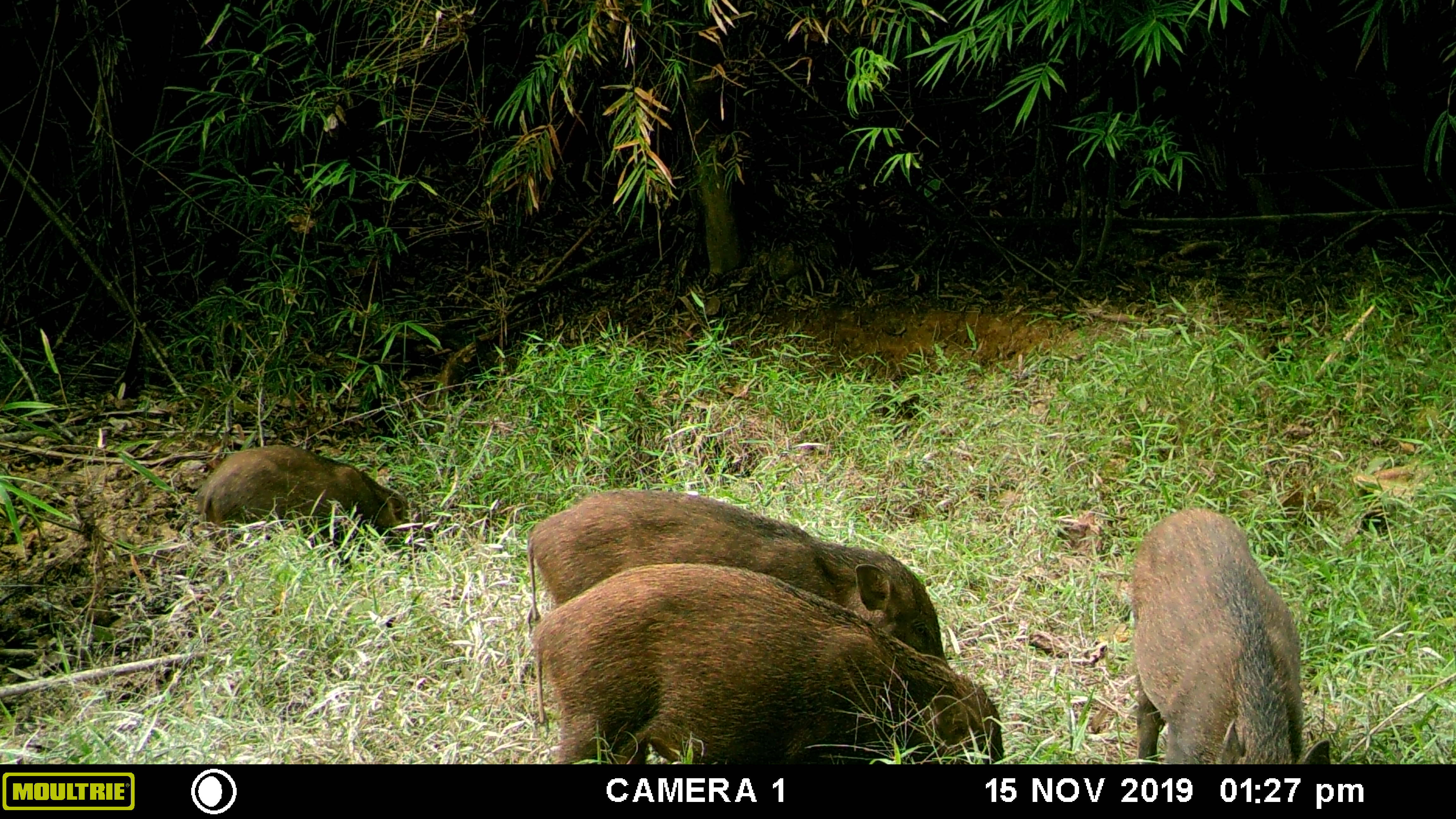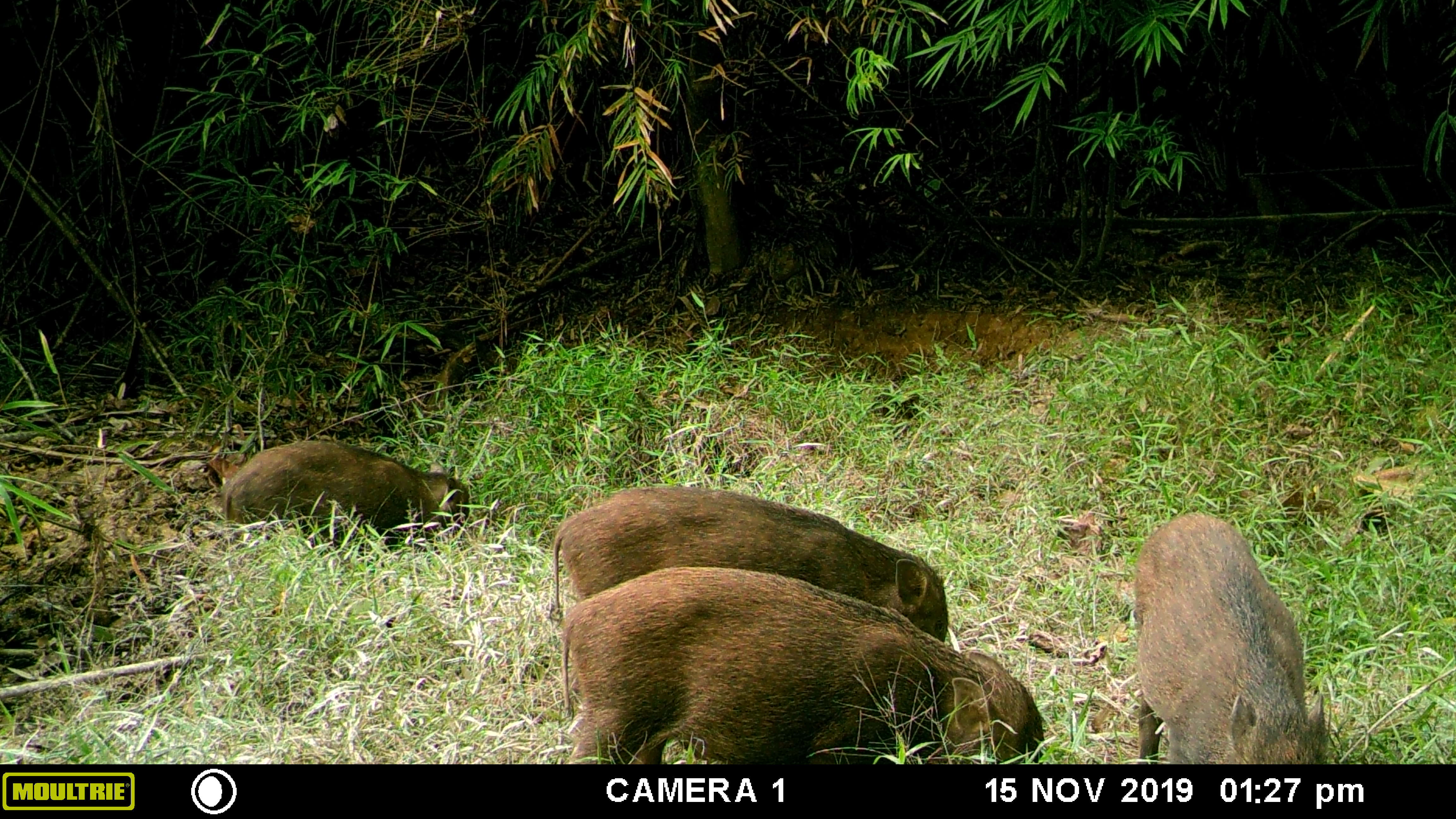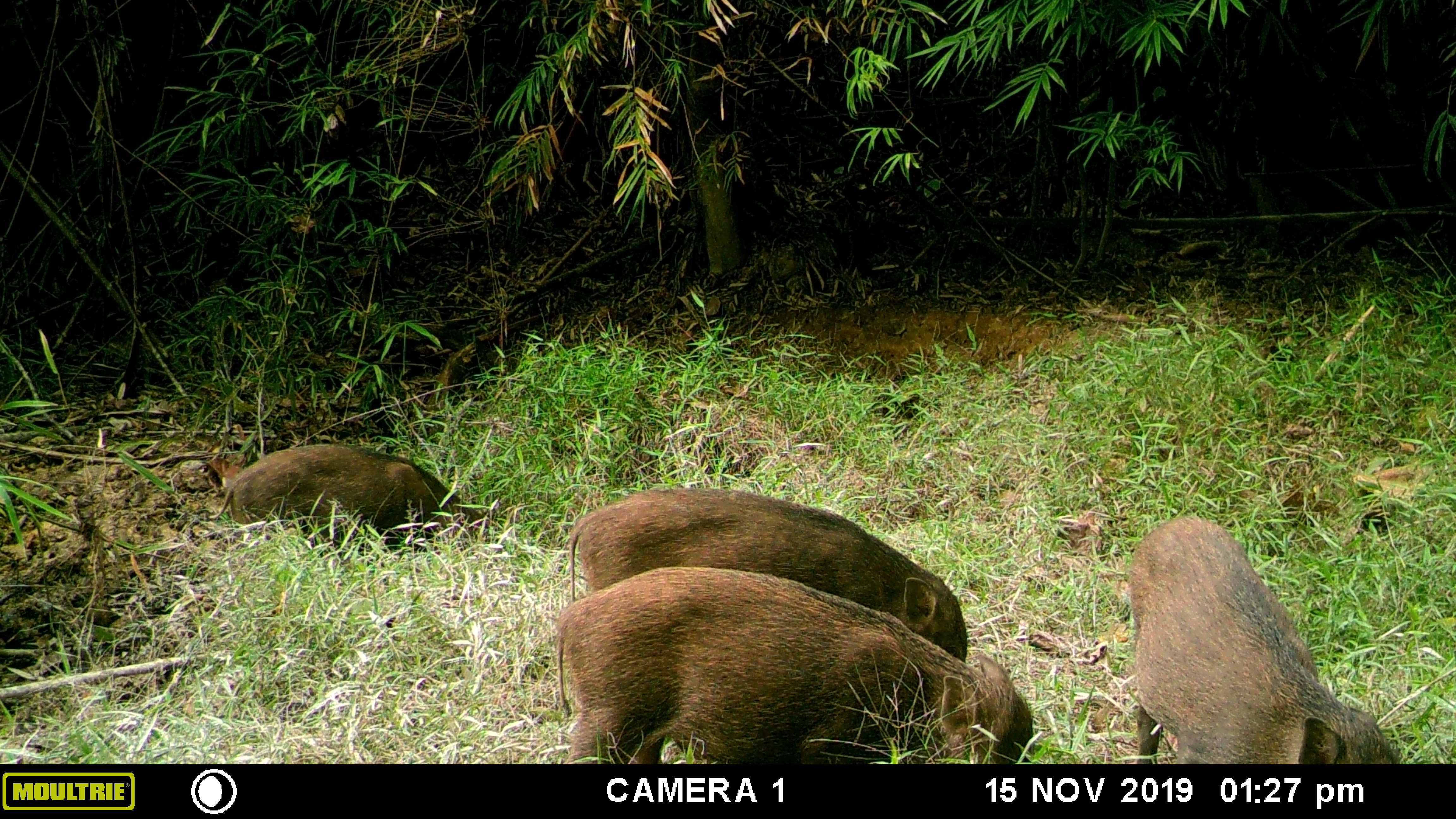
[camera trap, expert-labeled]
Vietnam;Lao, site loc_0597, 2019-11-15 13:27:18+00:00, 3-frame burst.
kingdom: Animalia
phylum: Chordata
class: Mammalia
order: Artiodactyla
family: Suidae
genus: Sus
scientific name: Sus scrofa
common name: eurasian wild pig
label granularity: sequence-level